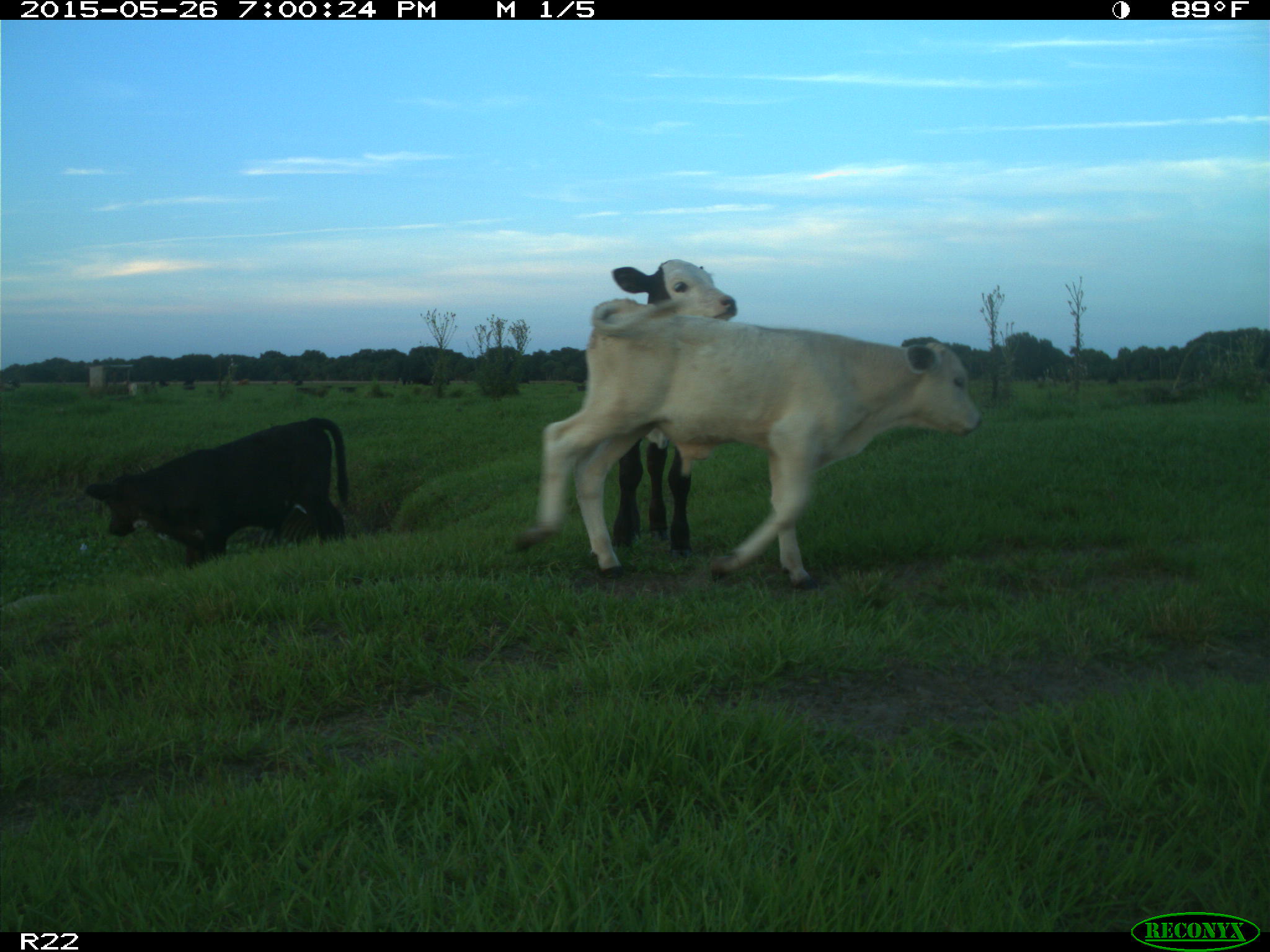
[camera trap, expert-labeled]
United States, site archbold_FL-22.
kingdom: Animalia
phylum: Chordata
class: Mammalia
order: Artiodactyla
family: Bovidae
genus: Bos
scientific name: Bos taurus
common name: domestic cow